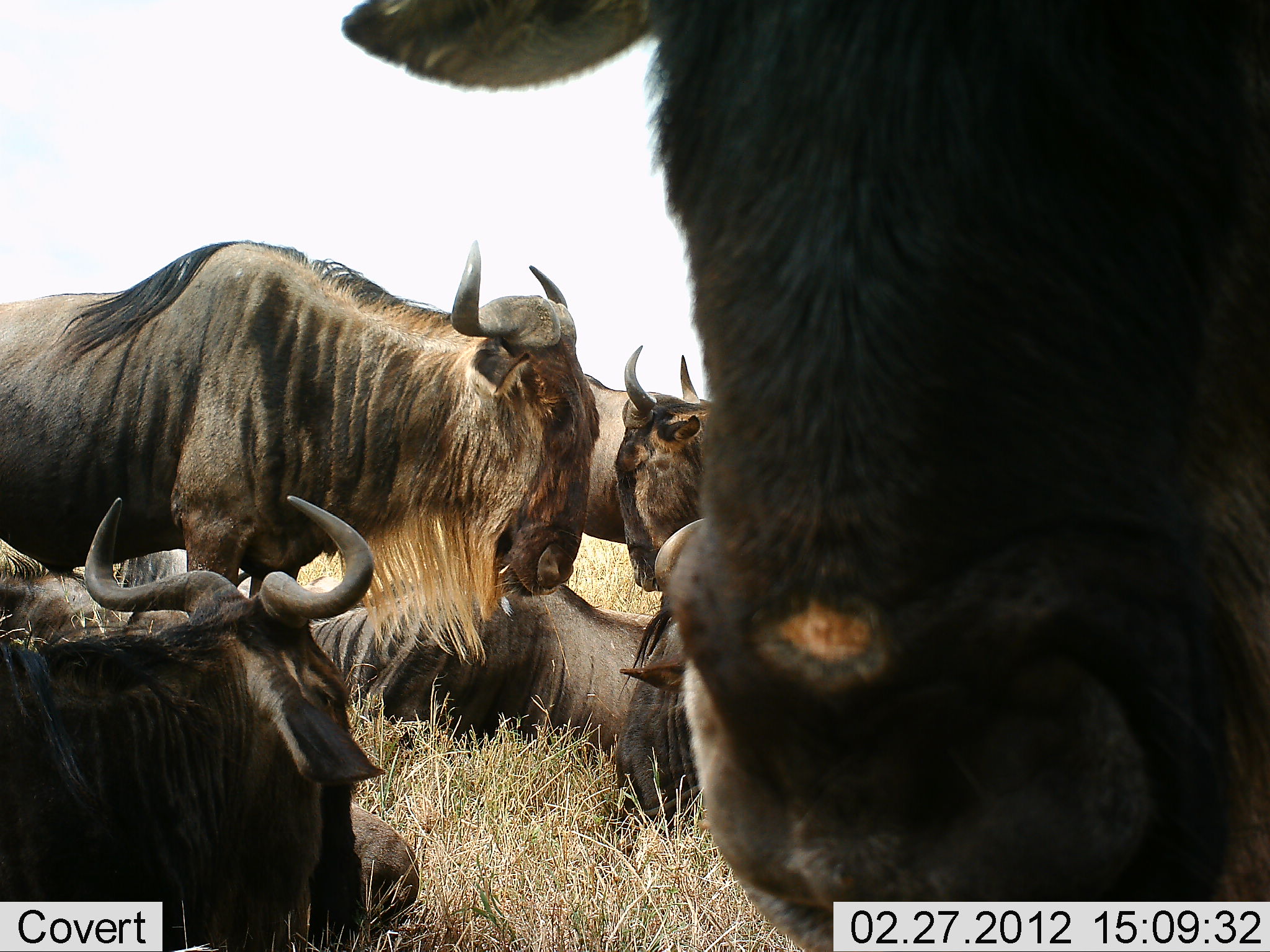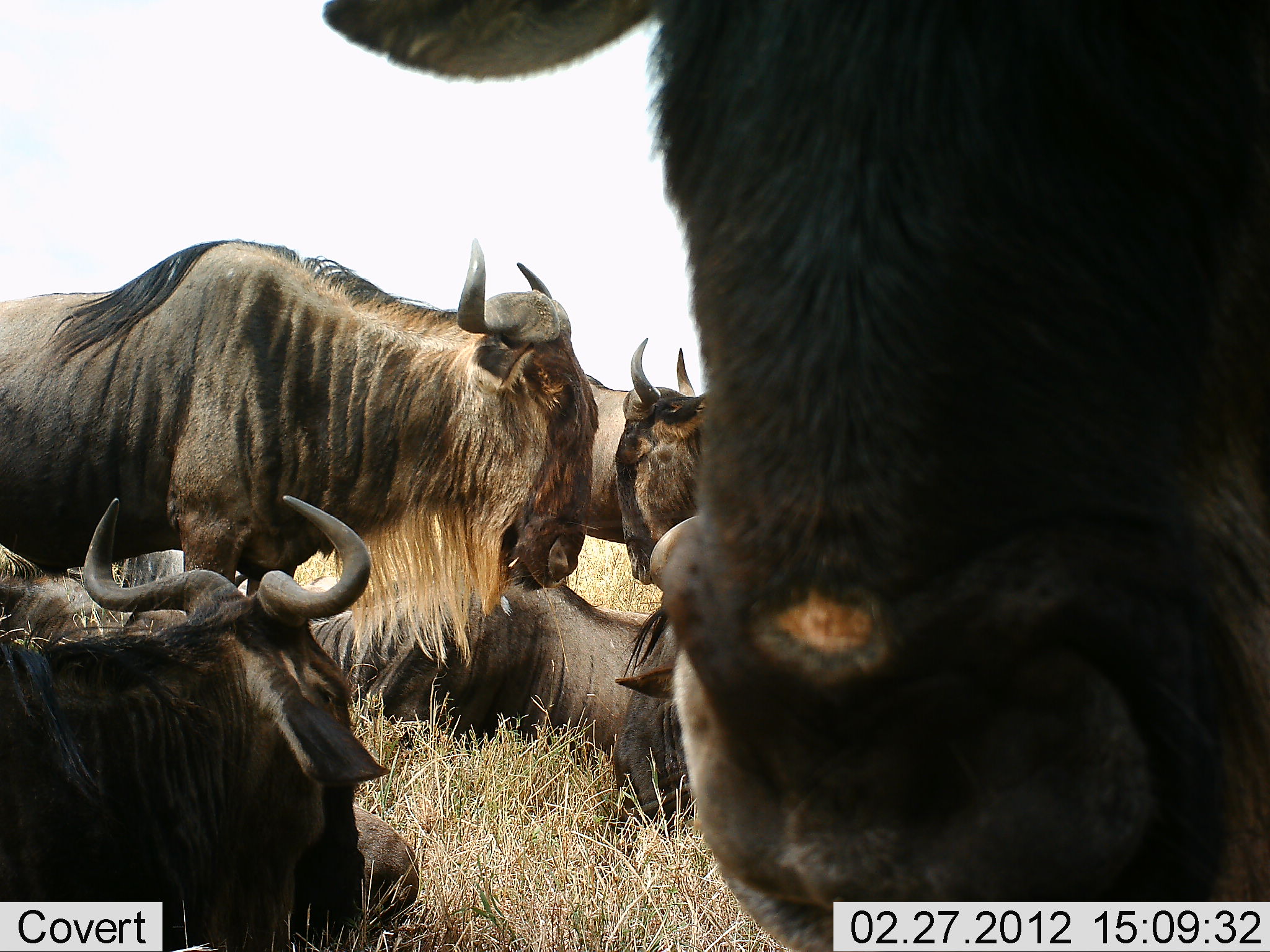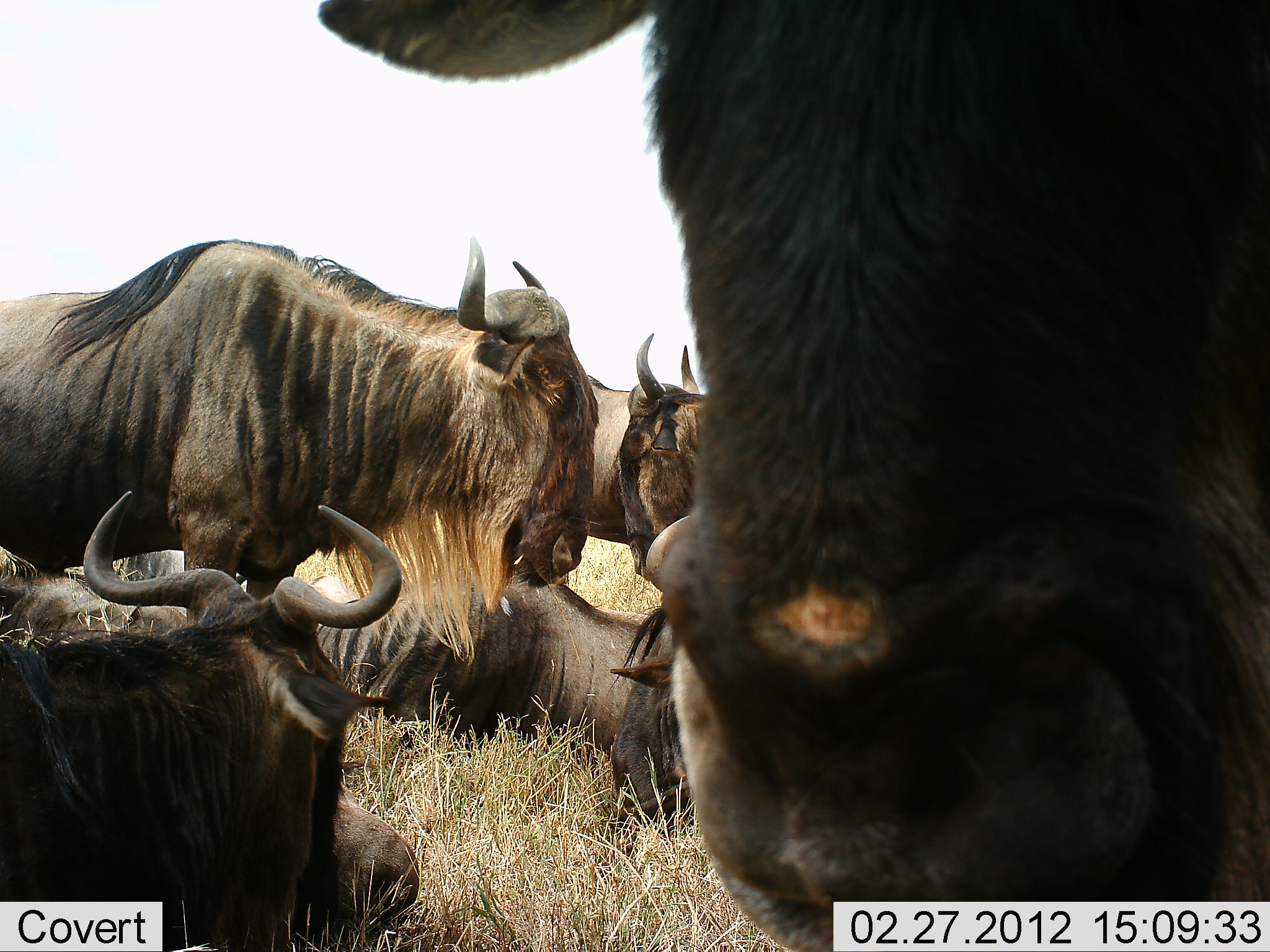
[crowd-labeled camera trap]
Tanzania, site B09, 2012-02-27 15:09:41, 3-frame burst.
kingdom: Animalia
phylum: Chordata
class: Mammalia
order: Artiodactyla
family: Bovidae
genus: Connochaetes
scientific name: Connochaetes taurinus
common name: blue wildebeest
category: wildebeest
Wildebeest (blue wildebeest) (Connochaetes taurinus), count 6. Behavior (volunteer vote fractions): standing 86%, resting 100%, moving 0%, interacting 0%. Young present (vote fraction): 0%. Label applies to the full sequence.